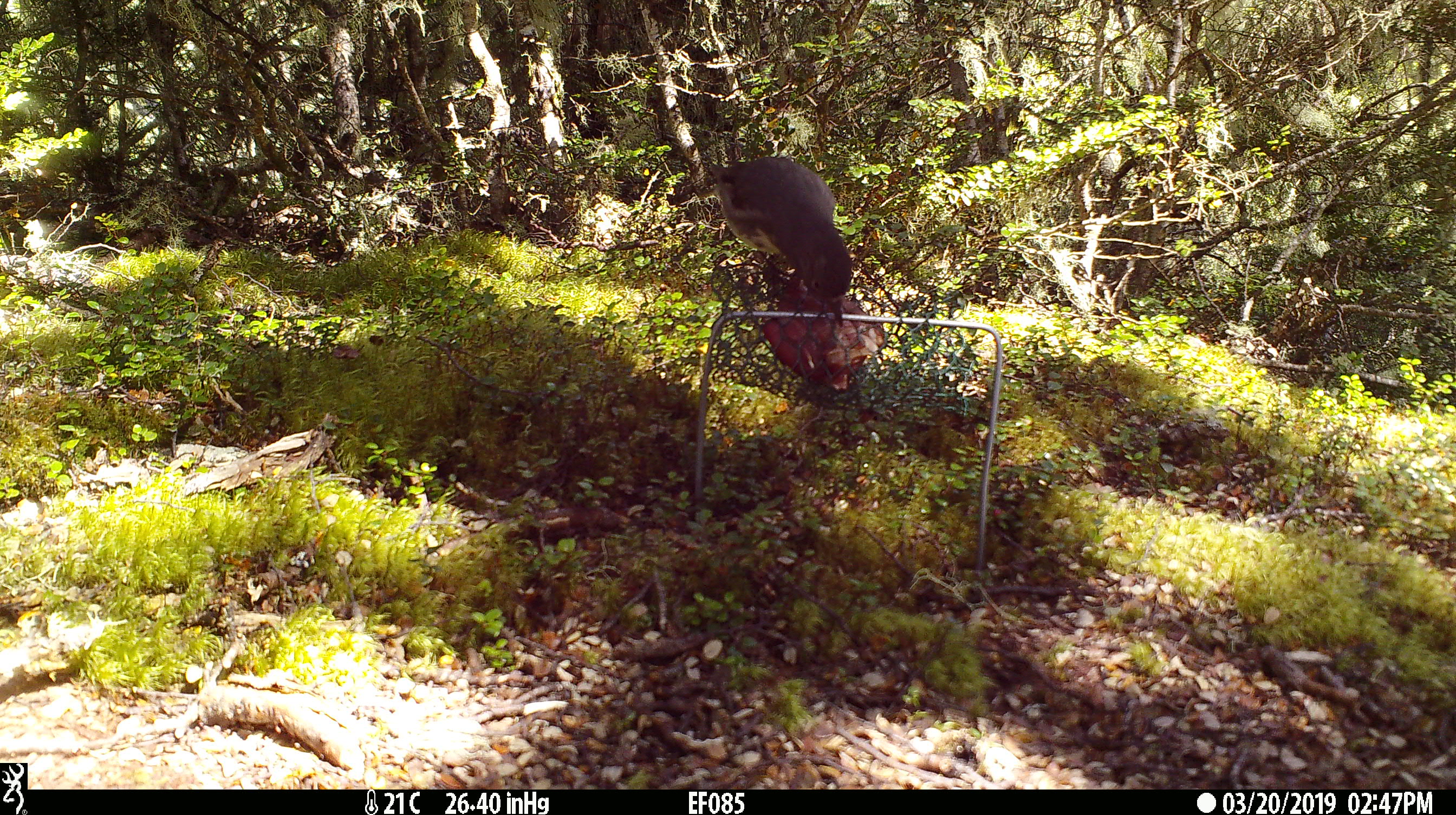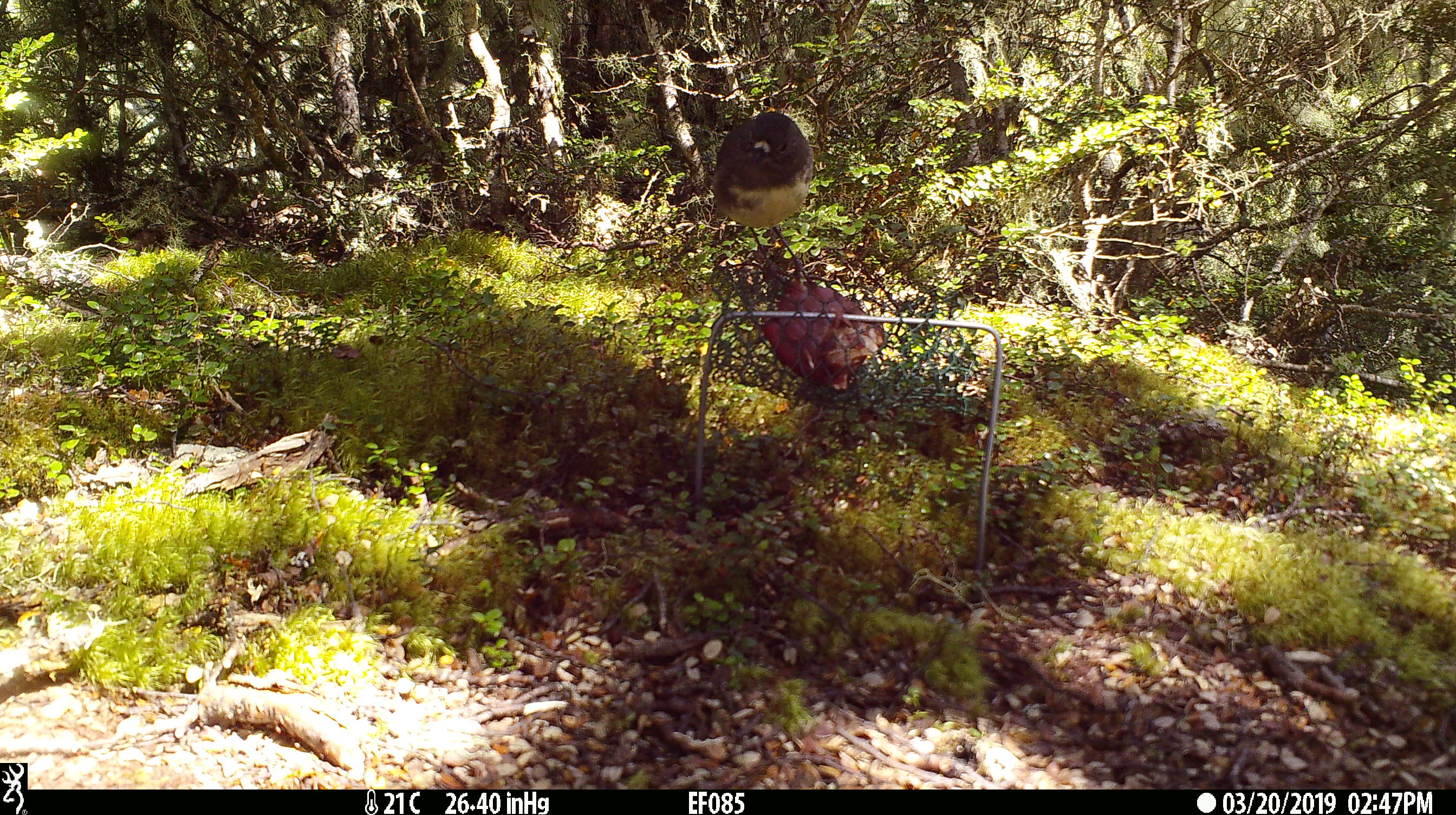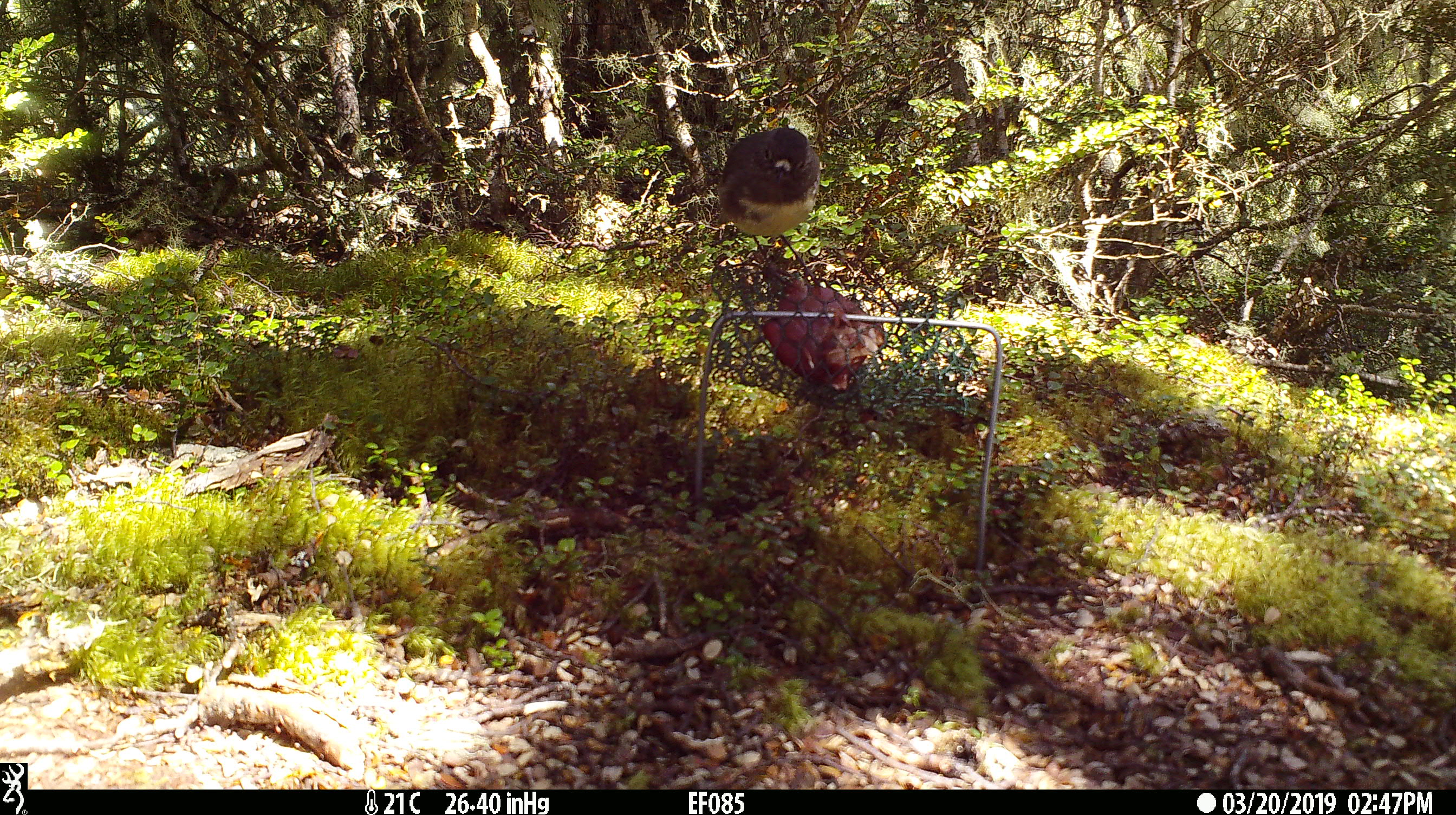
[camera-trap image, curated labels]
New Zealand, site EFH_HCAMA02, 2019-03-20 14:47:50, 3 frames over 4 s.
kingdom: Animalia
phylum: Chordata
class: Aves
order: Passeriformes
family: Petroicidae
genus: Petroica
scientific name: Petroica australis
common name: new zealand robin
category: robin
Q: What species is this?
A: Robin (new zealand robin) (Petroica australis).